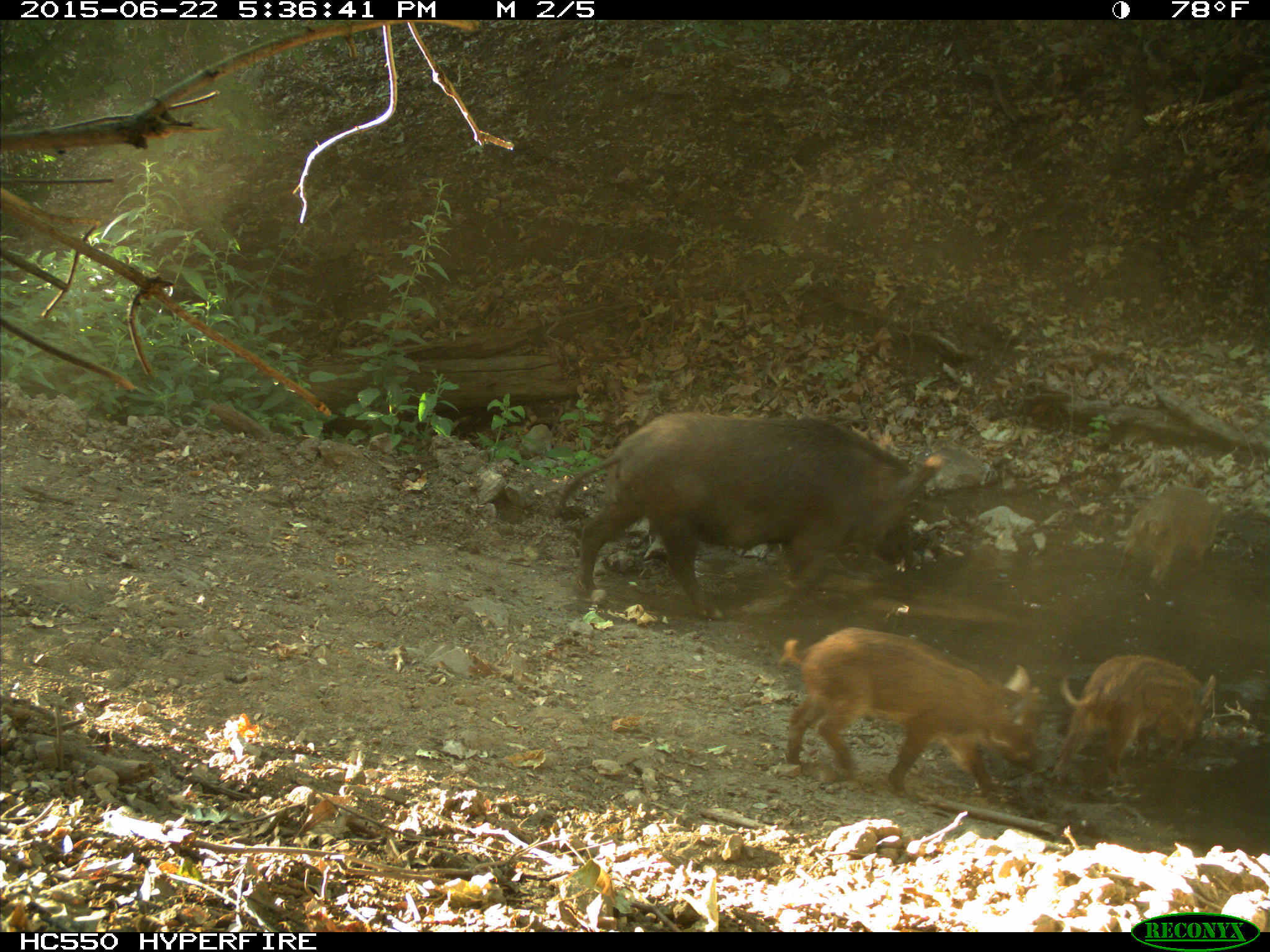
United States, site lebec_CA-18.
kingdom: Animalia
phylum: Chordata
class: Mammalia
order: Artiodactyla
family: Suidae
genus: Sus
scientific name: Sus scrofa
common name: wild boar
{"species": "Sus scrofa (wild boar)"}